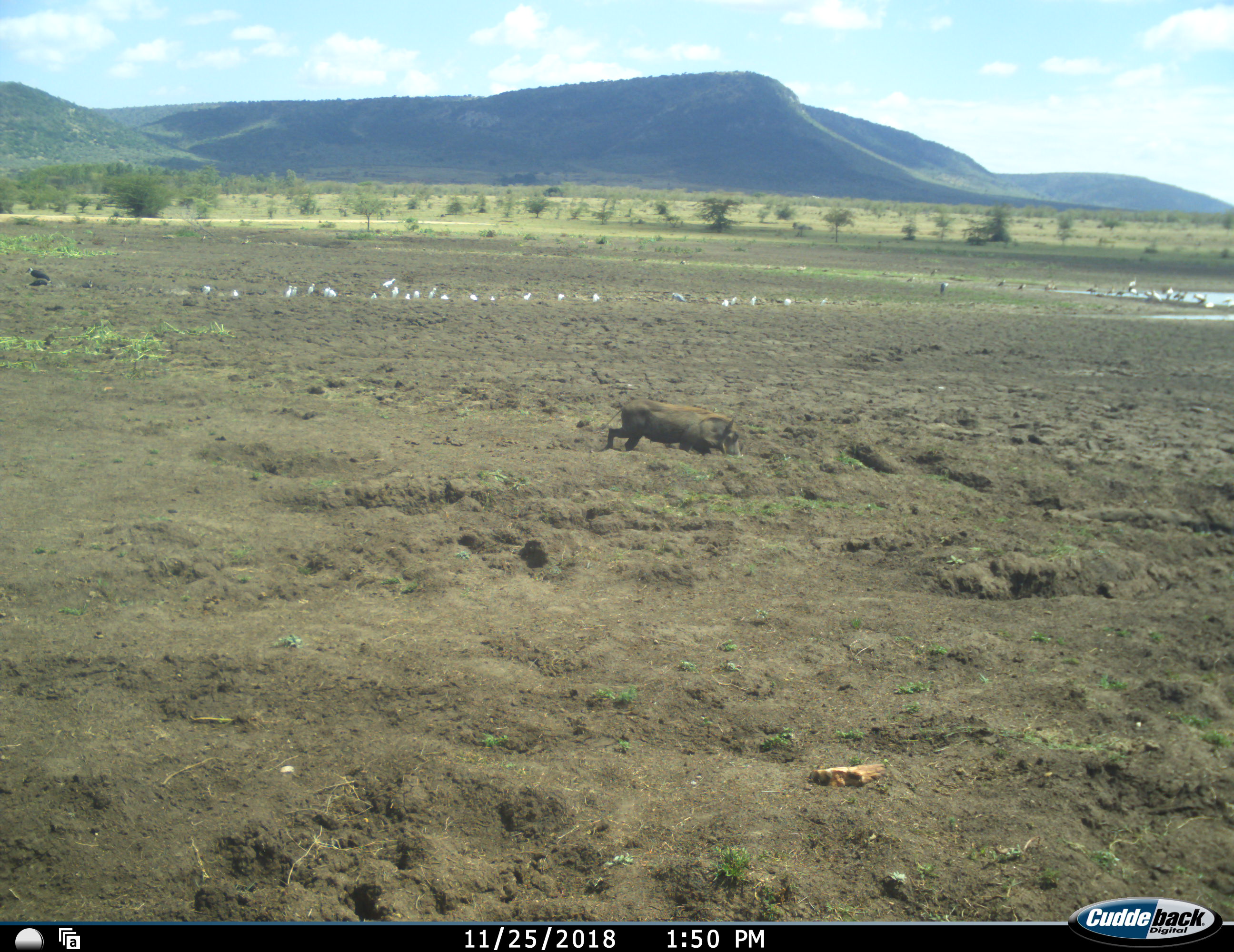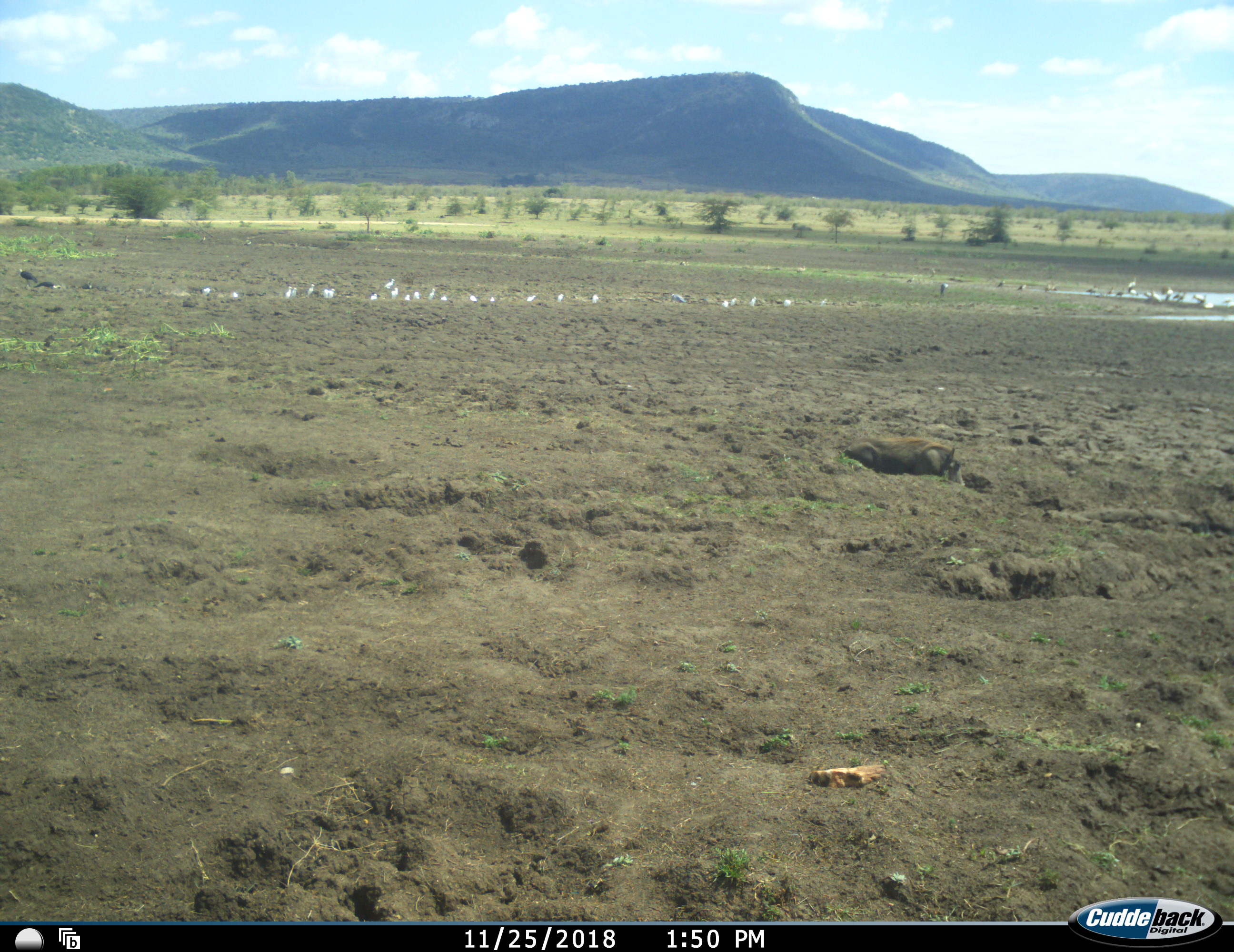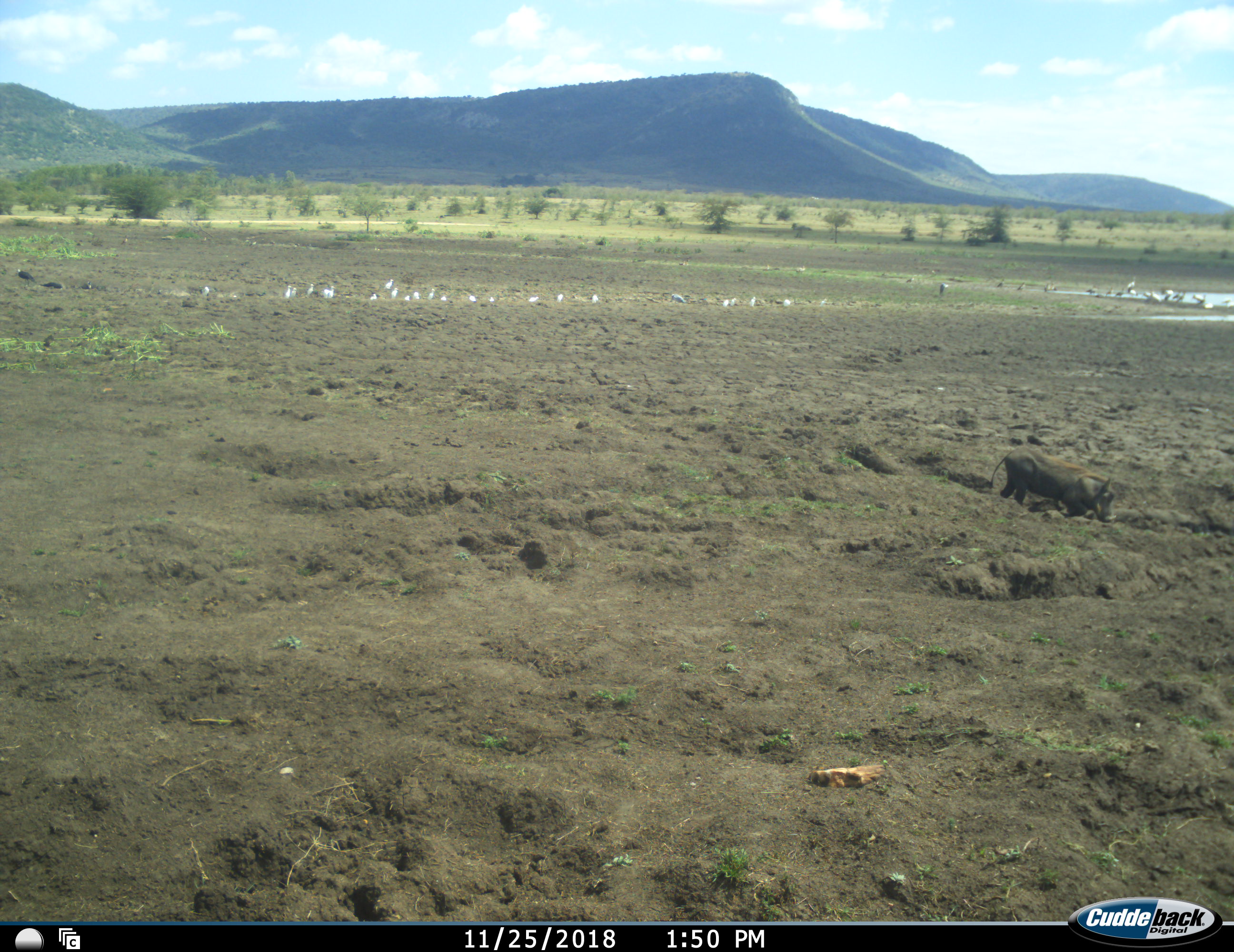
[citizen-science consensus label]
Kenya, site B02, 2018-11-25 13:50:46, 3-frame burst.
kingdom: Animalia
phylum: Chordata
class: Aves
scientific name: Aves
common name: bird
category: birdother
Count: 11-50.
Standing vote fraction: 89%.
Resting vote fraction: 33%.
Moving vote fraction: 22%.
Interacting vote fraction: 0%.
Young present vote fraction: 0%.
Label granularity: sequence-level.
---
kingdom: Animalia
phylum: Chordata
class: Mammalia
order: Artiodactyla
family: Suidae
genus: Phacochoerus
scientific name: Phacochoerus africanus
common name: warthog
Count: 1.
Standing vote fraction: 11%.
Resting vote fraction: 0%.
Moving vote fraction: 100%.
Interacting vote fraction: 0%.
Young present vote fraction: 0%.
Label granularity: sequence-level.